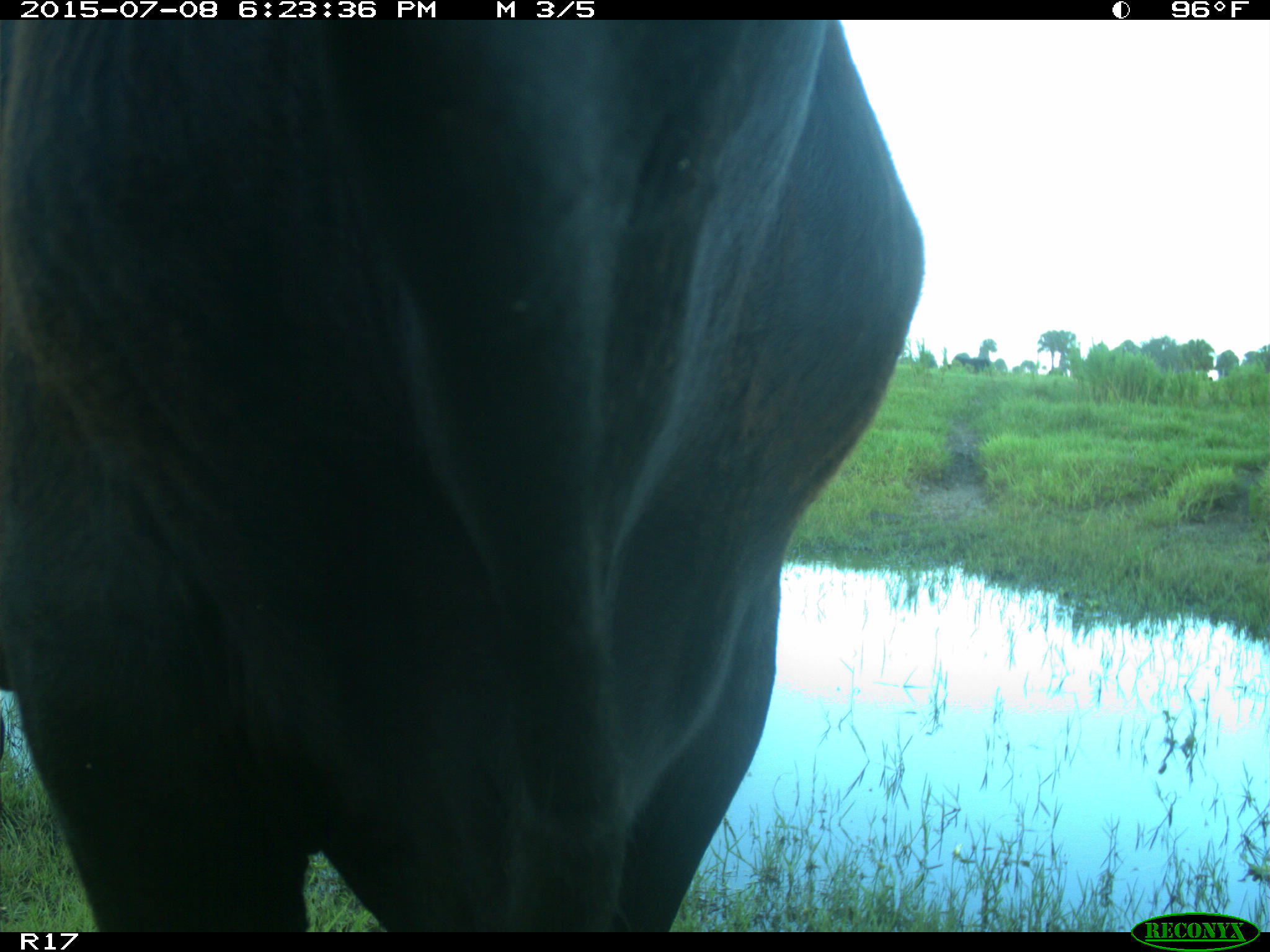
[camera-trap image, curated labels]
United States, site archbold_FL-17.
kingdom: Animalia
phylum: Chordata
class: Mammalia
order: Artiodactyla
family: Bovidae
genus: Bos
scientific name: Bos taurus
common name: domestic cow